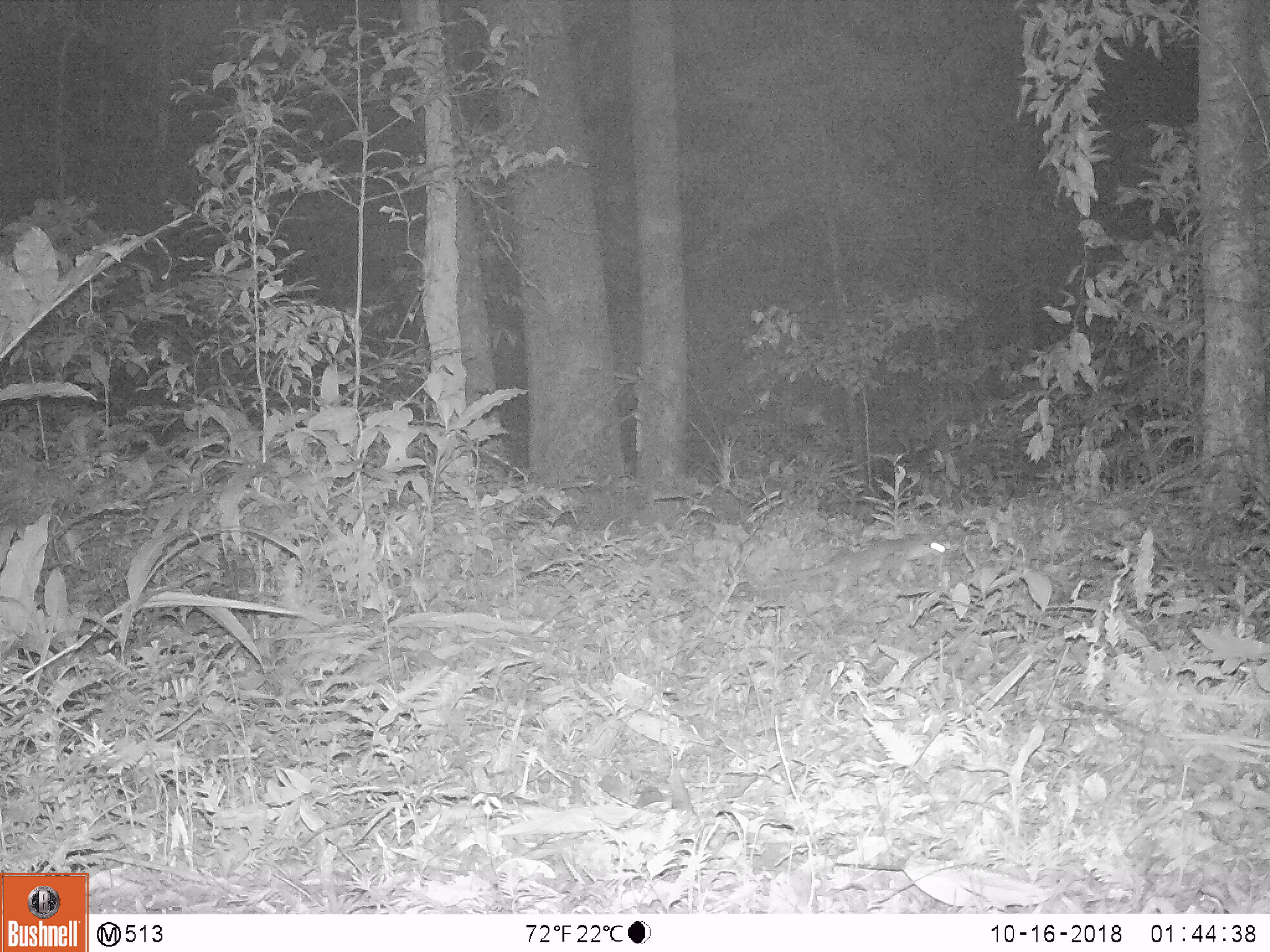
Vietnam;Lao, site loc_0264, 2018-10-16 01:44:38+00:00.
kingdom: Animalia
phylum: Chordata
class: Mammalia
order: Carnivora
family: Mustelidae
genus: Melogale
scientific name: Melogale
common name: ferret badger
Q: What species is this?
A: Ferret badger (Melogale).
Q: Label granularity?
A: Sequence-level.